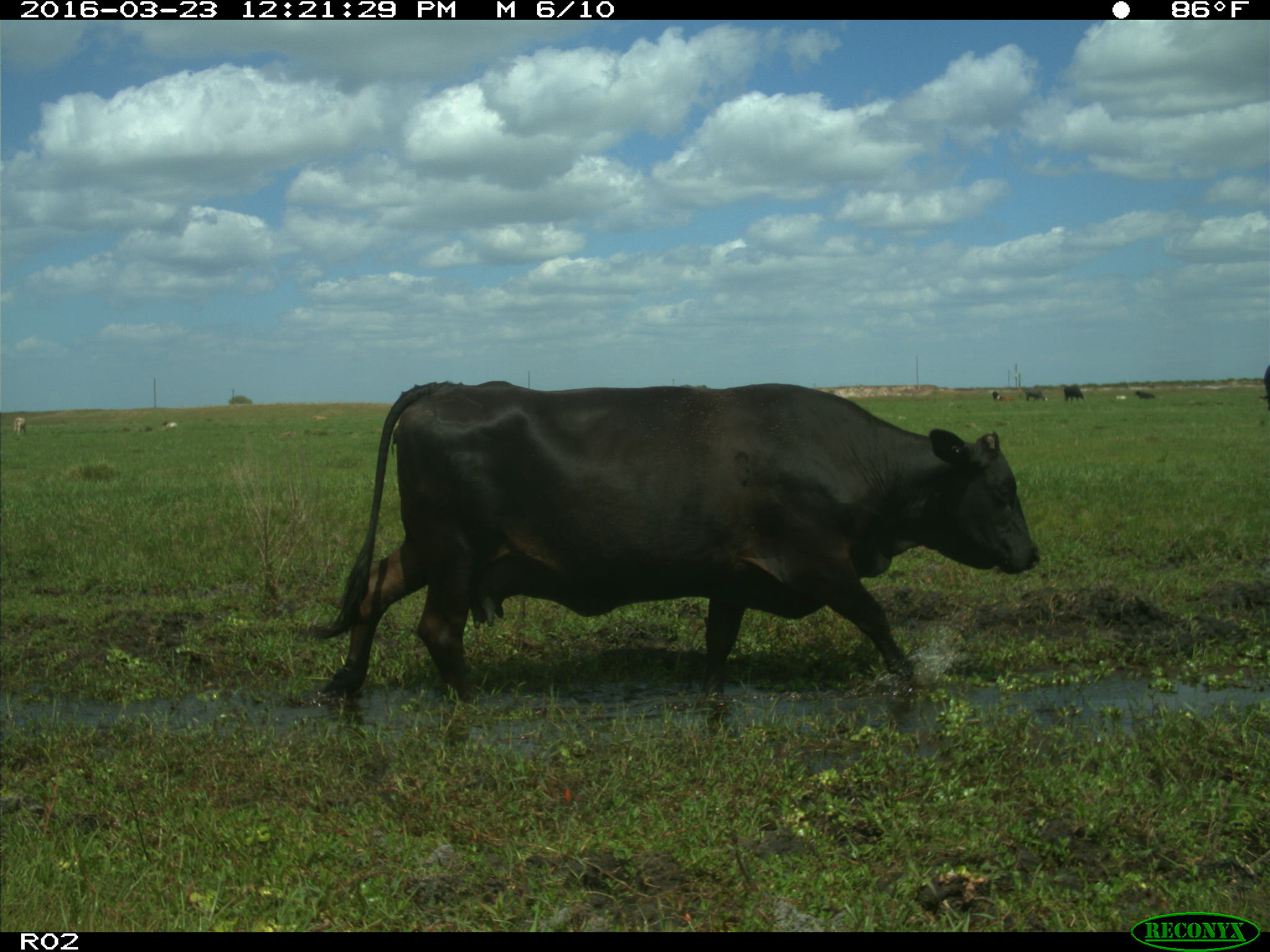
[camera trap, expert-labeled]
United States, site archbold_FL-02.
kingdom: Animalia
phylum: Chordata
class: Mammalia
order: Artiodactyla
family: Bovidae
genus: Bos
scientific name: Bos taurus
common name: domestic cow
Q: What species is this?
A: Bos taurus (domestic cow).